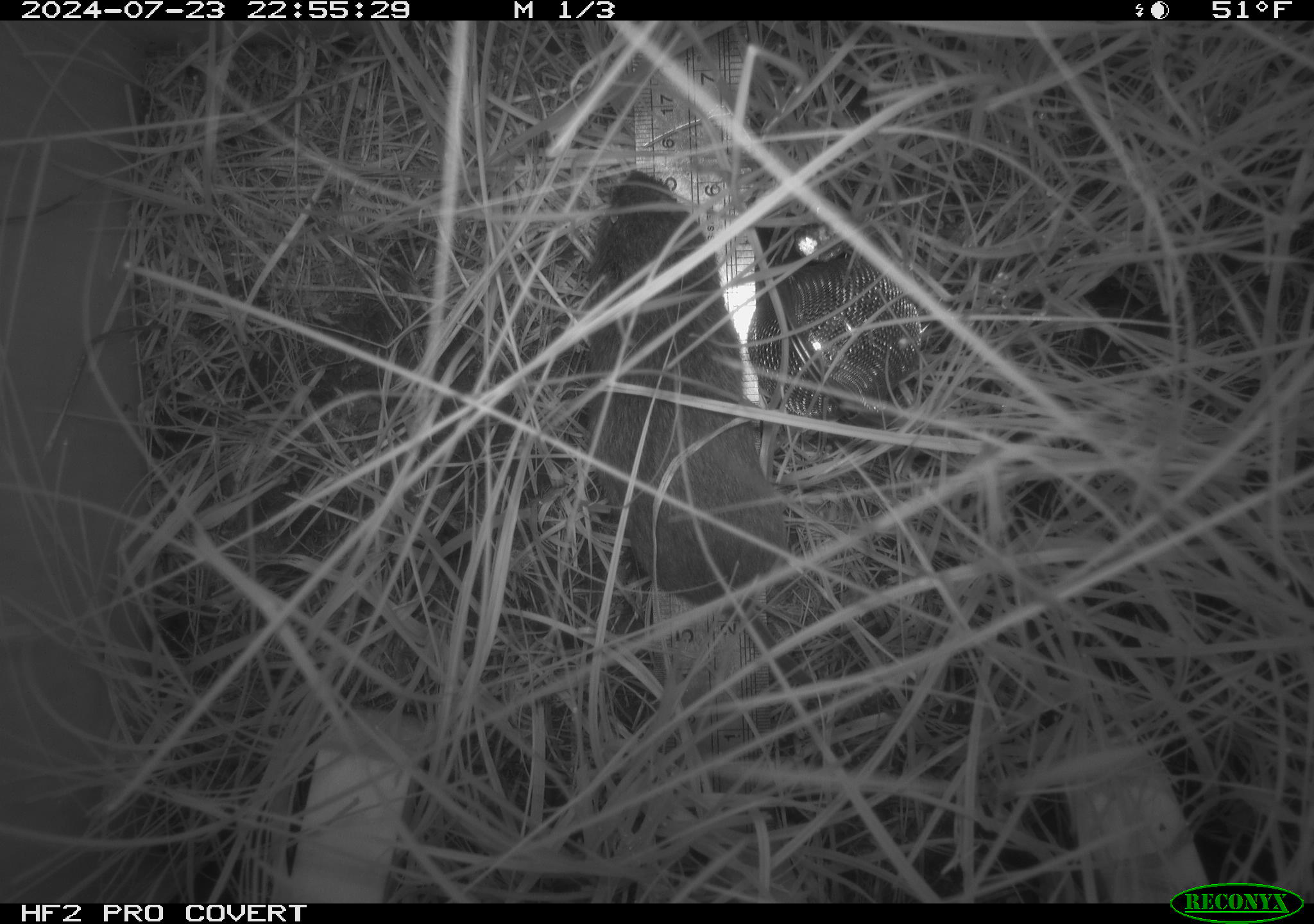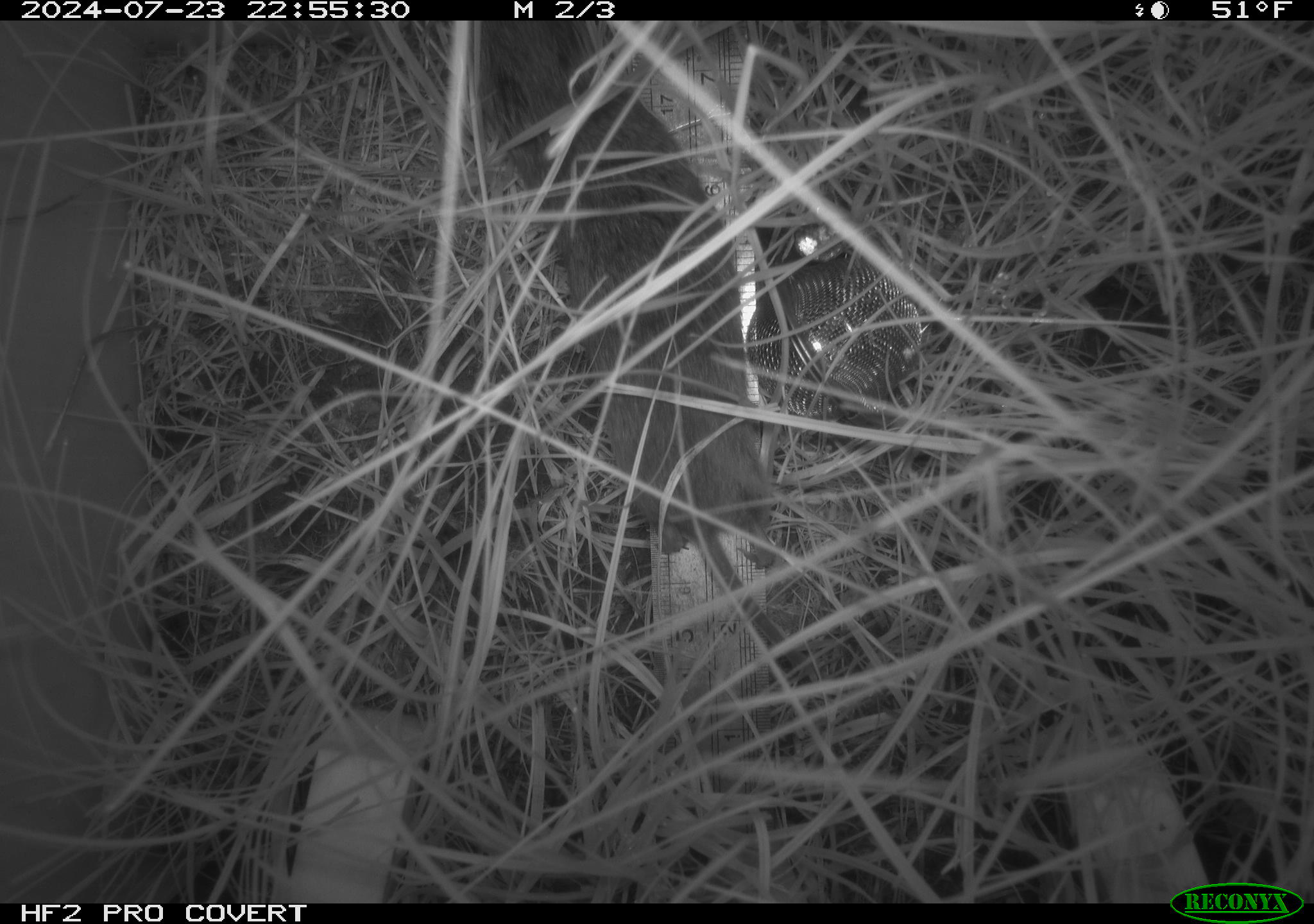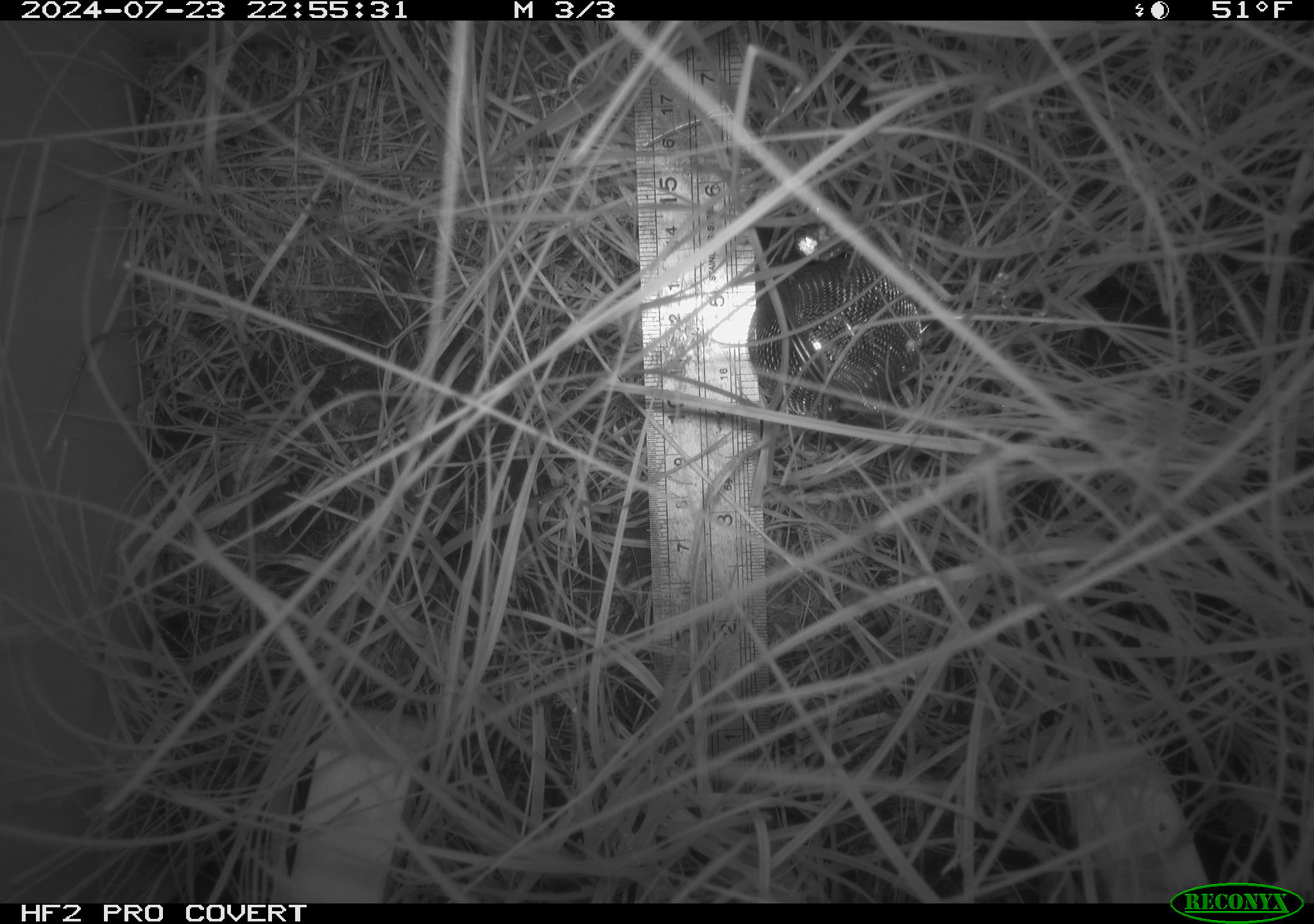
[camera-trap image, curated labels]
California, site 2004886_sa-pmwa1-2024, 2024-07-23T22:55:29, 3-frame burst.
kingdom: Animalia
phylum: Chordata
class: Mammalia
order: Rodentia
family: Cricetidae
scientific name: Arvicolinae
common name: voles, lemmings, and muskrats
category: arvicolinae subfamily